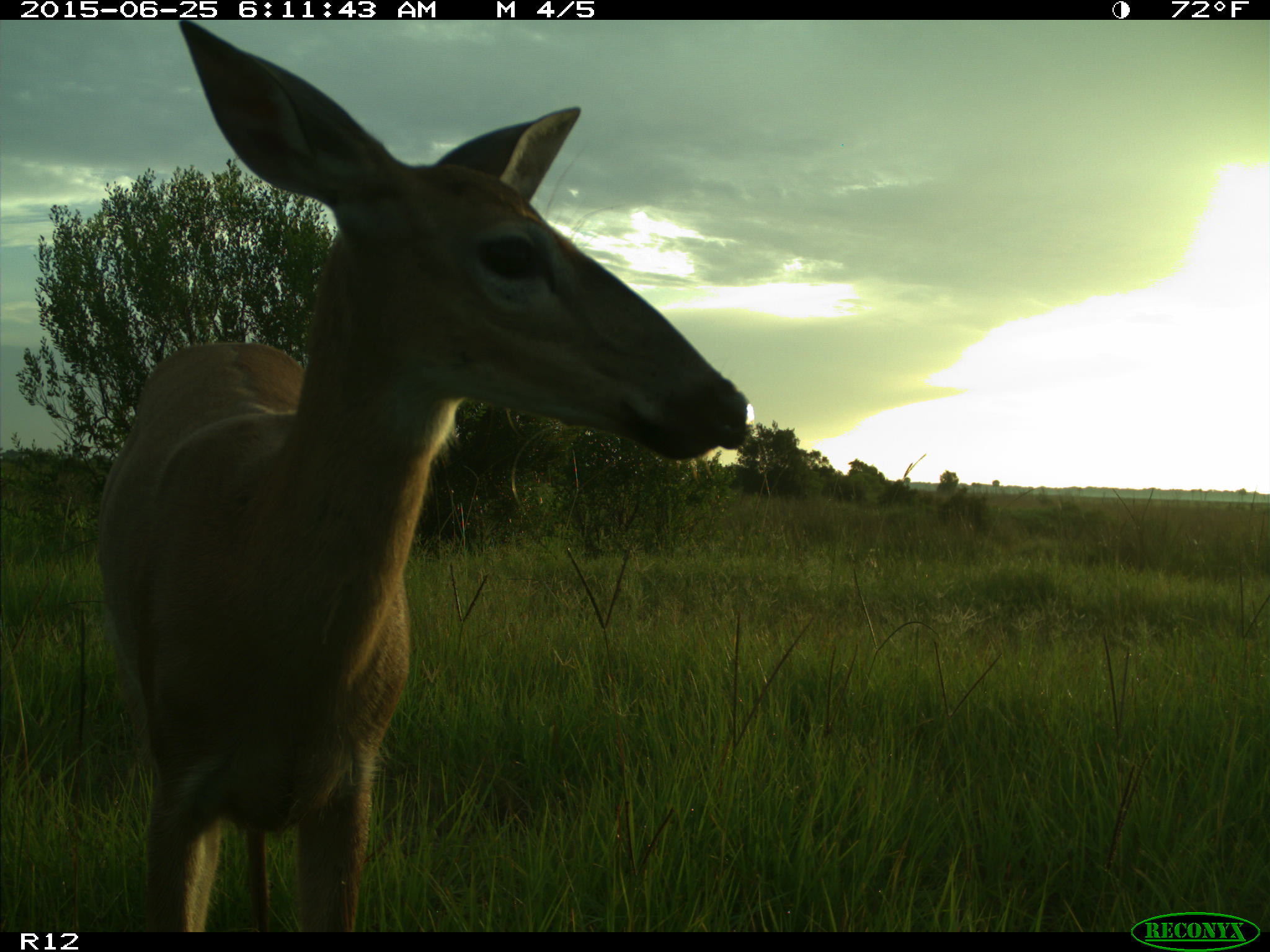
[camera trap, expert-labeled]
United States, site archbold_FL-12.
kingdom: Animalia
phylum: Chordata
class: Mammalia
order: Artiodactyla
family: Cervidae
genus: Odocoileus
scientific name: Odocoileus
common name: deer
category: unidentified deer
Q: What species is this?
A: Unidentified deer (deer) (Odocoileus).